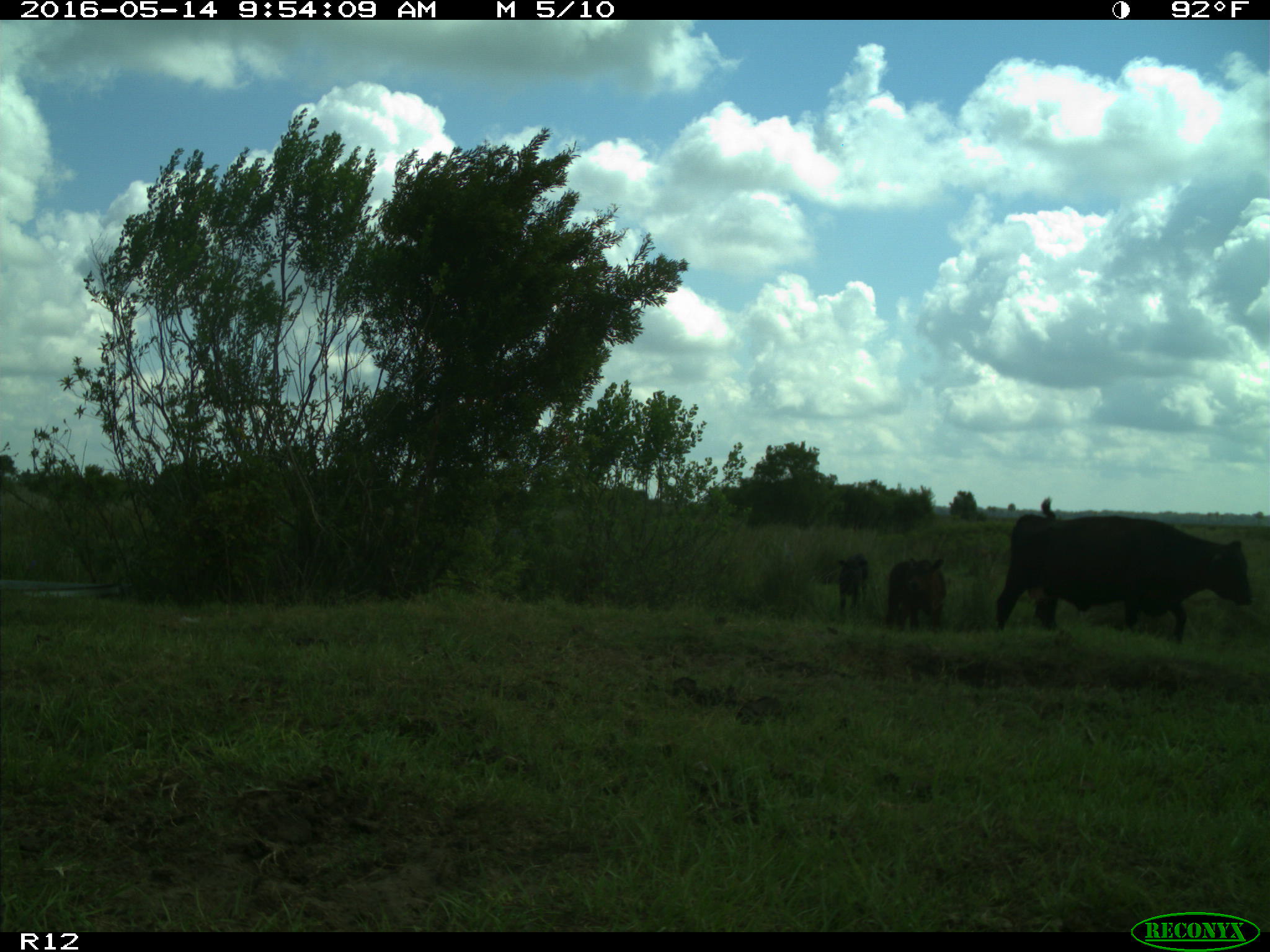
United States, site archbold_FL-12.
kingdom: Animalia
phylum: Chordata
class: Mammalia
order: Artiodactyla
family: Bovidae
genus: Bos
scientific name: Bos taurus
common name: domestic cow